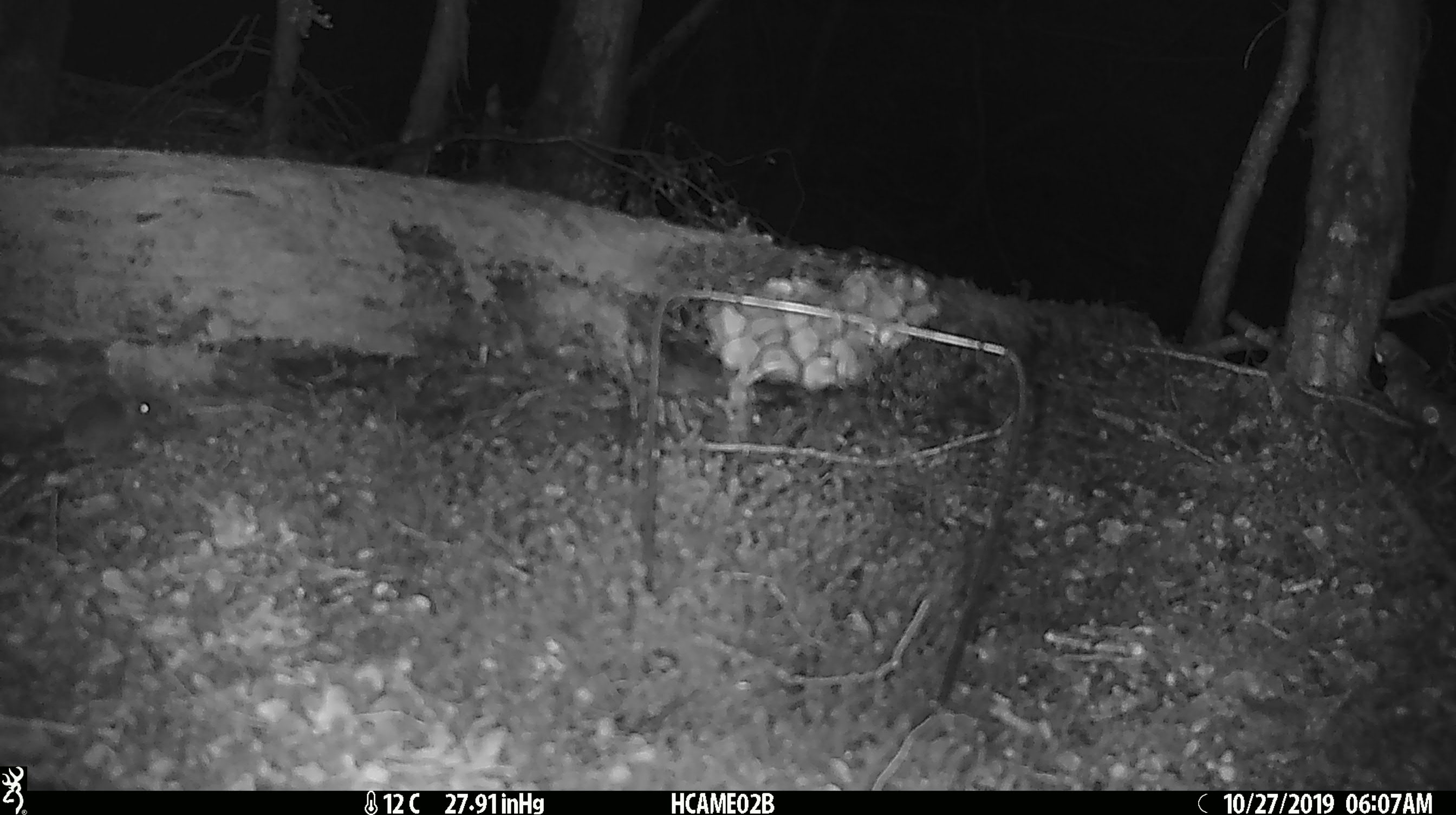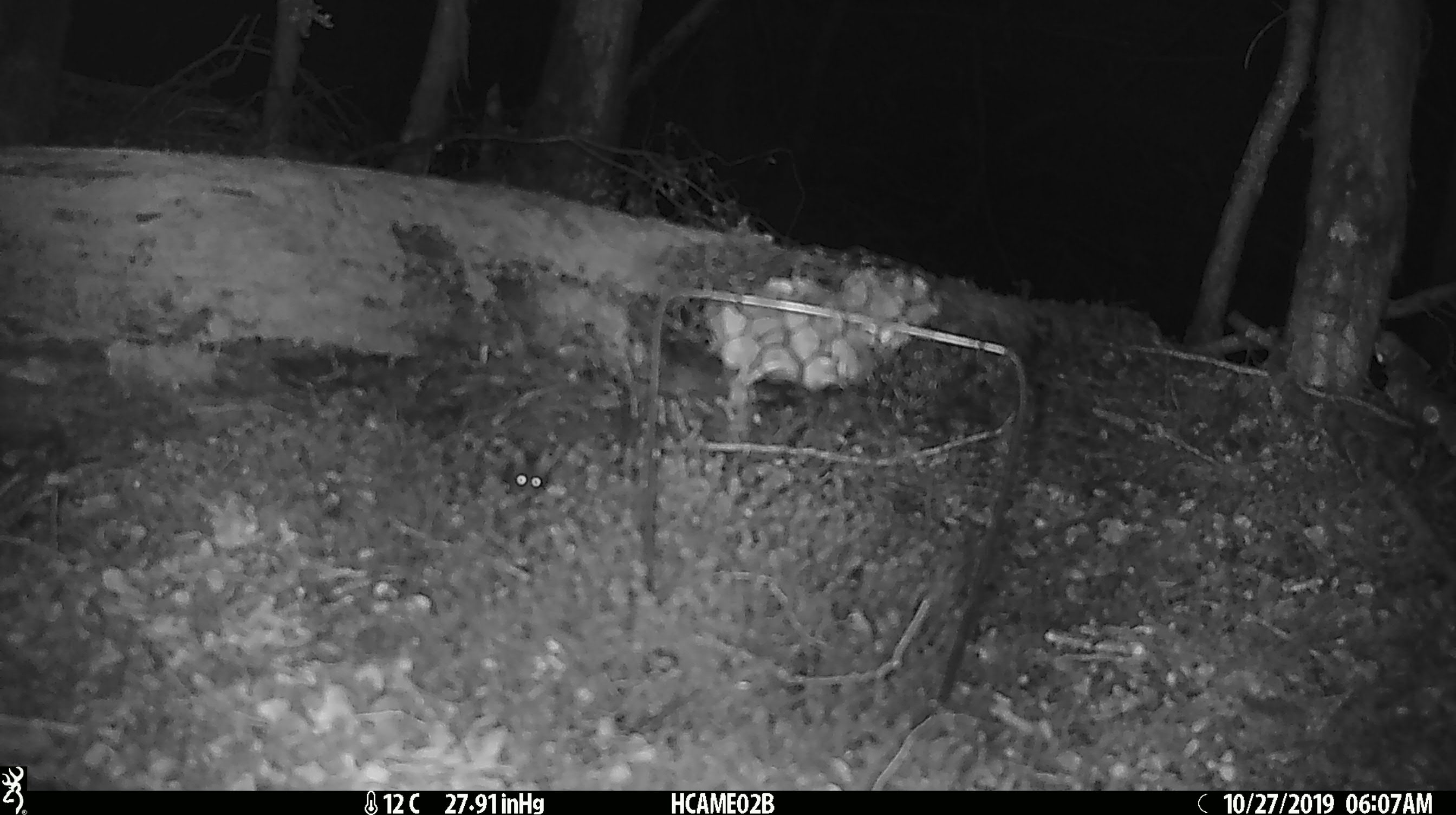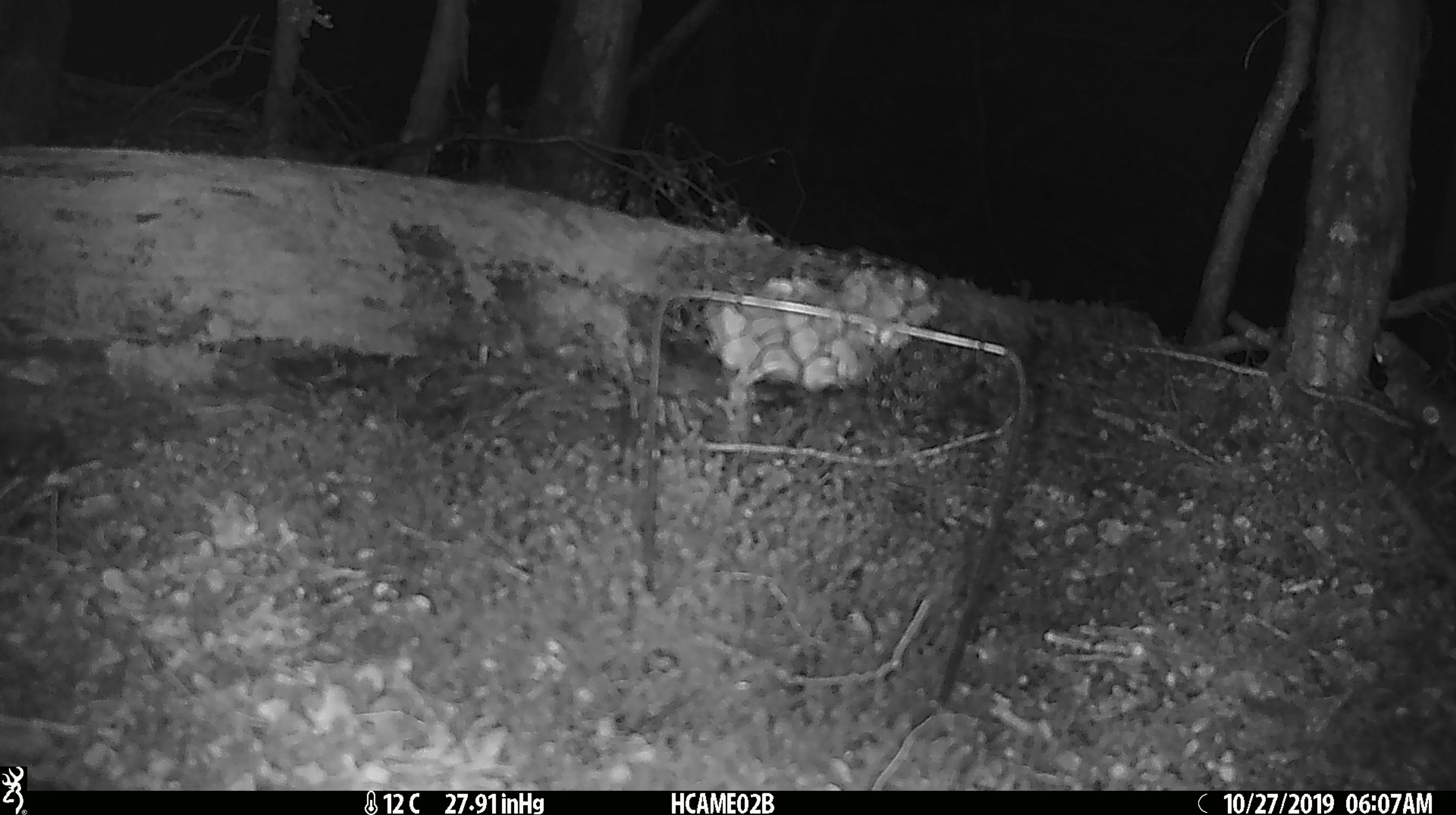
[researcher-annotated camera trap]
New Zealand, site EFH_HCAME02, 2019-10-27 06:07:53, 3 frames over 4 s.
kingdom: Animalia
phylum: Chordata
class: Mammalia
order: Rodentia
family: Muridae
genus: Mus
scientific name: Mus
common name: mouse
Mouse (Mus).